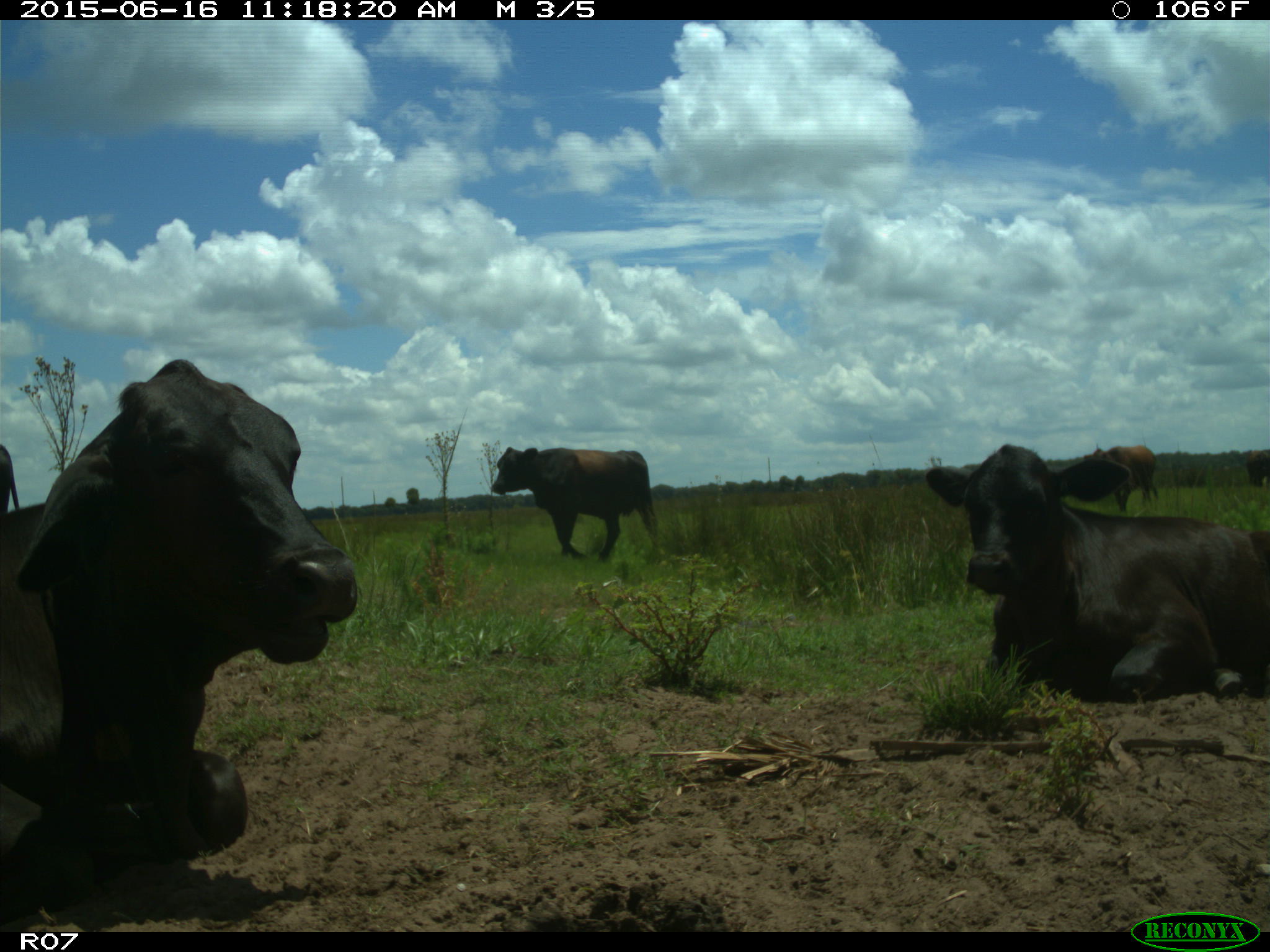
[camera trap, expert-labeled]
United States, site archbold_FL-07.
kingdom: Animalia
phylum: Chordata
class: Mammalia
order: Artiodactyla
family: Bovidae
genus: Bos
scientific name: Bos taurus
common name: domestic cow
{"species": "Bos taurus (domestic cow)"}